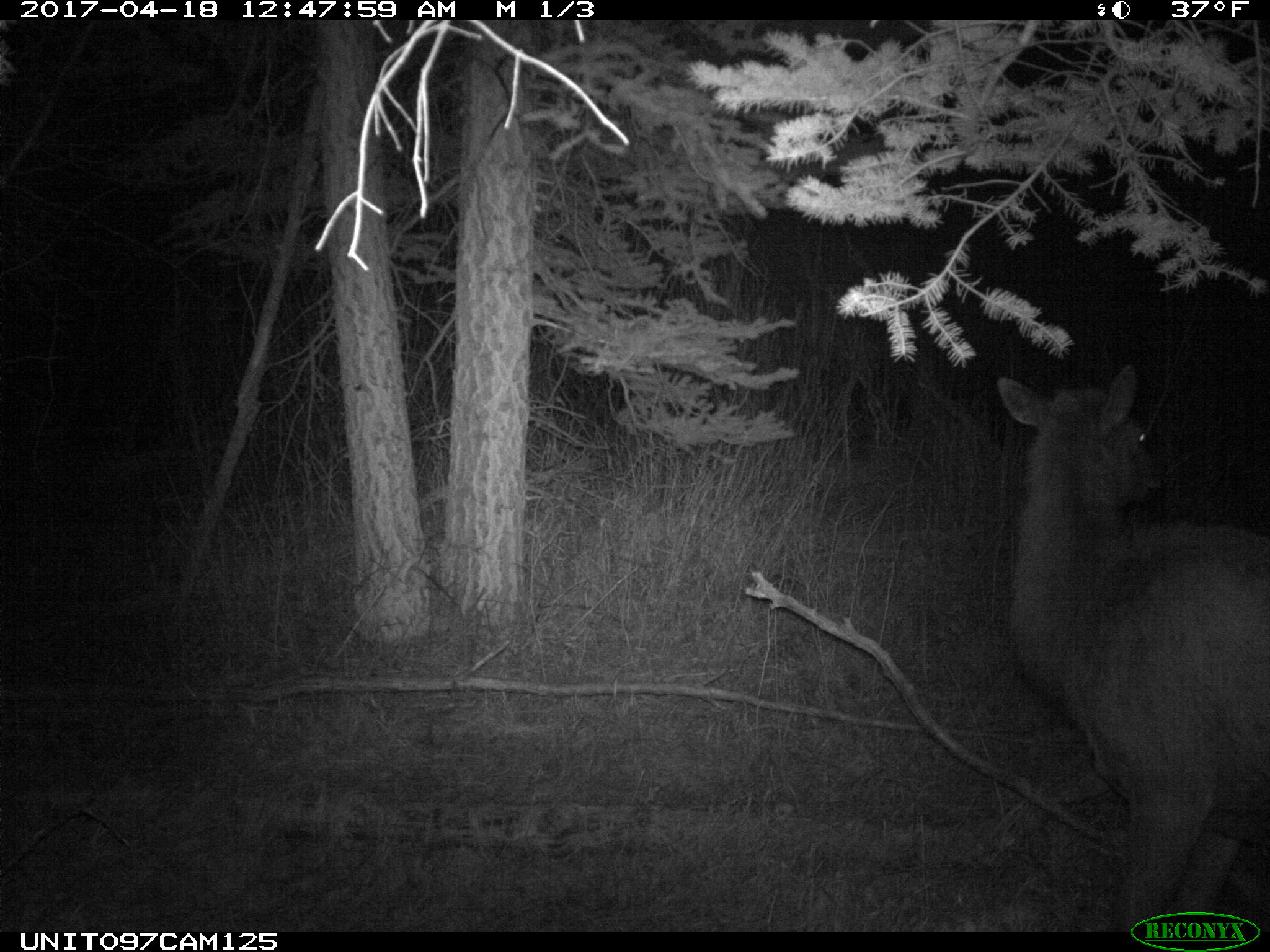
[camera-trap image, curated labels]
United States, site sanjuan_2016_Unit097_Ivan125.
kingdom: Animalia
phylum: Chordata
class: Mammalia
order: Artiodactyla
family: Cervidae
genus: Cervus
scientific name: Cervus elaphus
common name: red deer